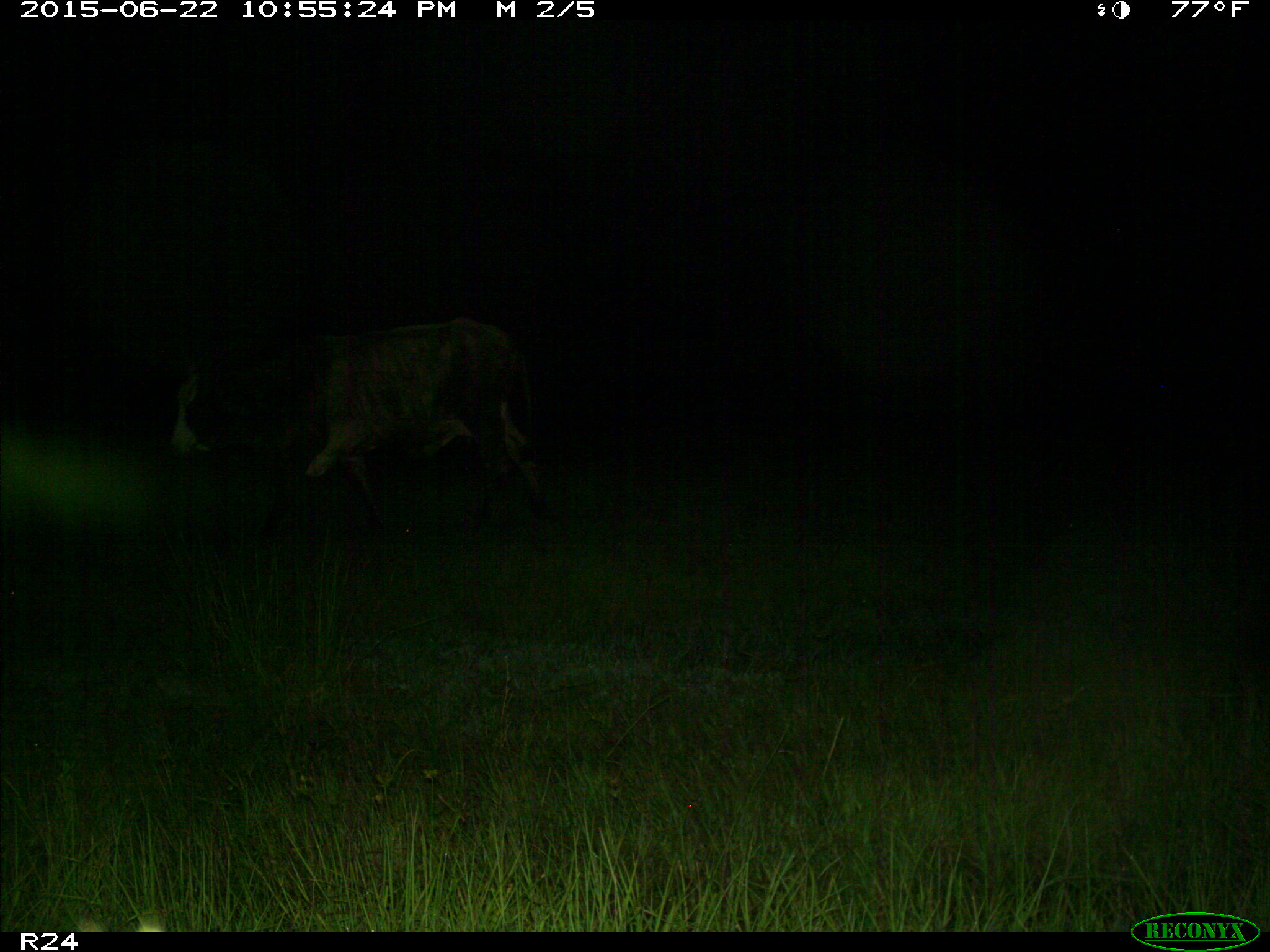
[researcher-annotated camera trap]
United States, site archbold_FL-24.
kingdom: Animalia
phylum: Chordata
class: Mammalia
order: Artiodactyla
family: Bovidae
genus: Bos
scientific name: Bos taurus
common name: domestic cow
Bos taurus (domestic cow).